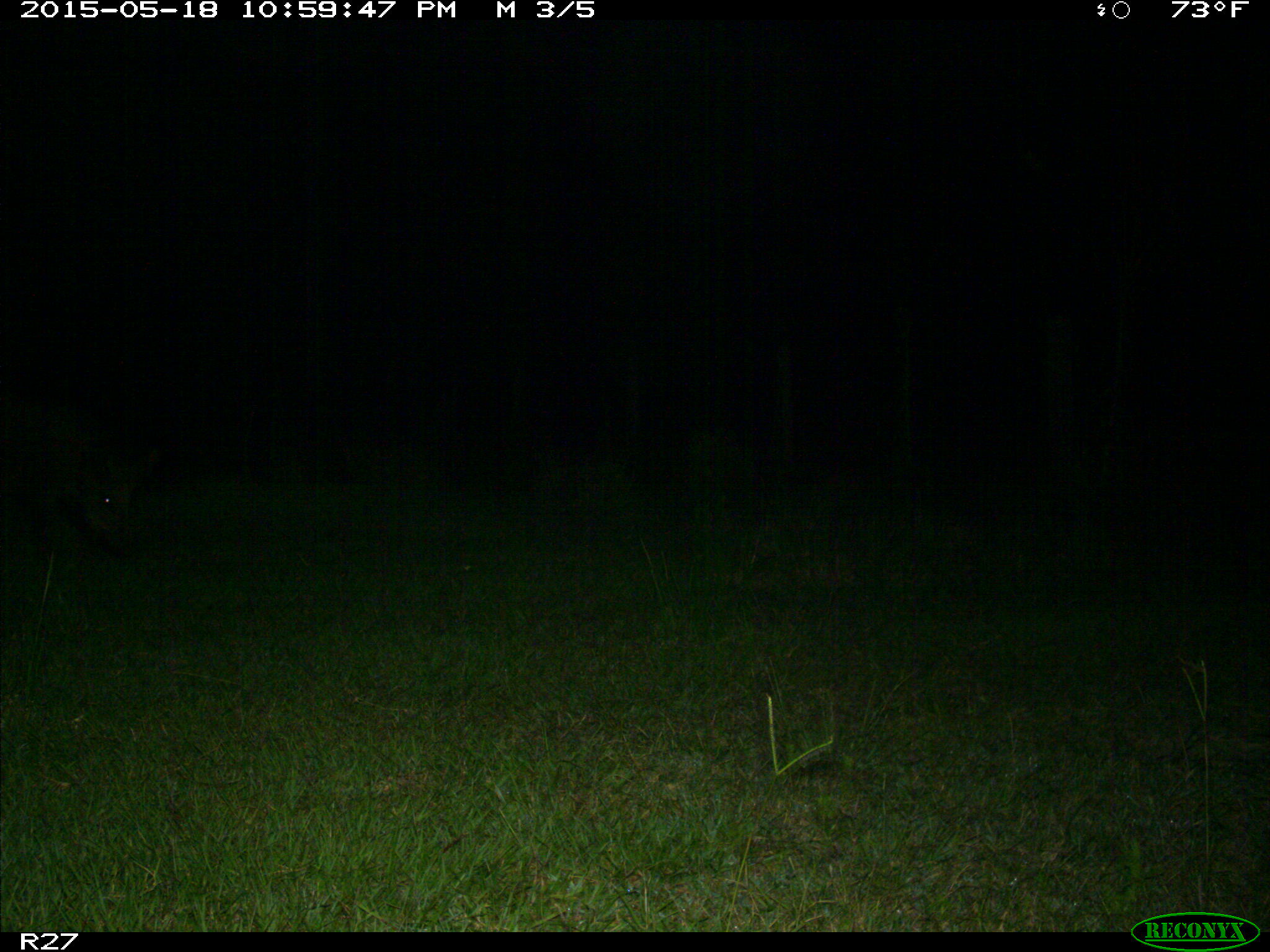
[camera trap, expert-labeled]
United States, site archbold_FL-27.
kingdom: Animalia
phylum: Chordata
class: Mammalia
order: Artiodactyla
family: Suidae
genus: Sus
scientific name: Sus scrofa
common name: wild boar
Sus scrofa (wild boar).